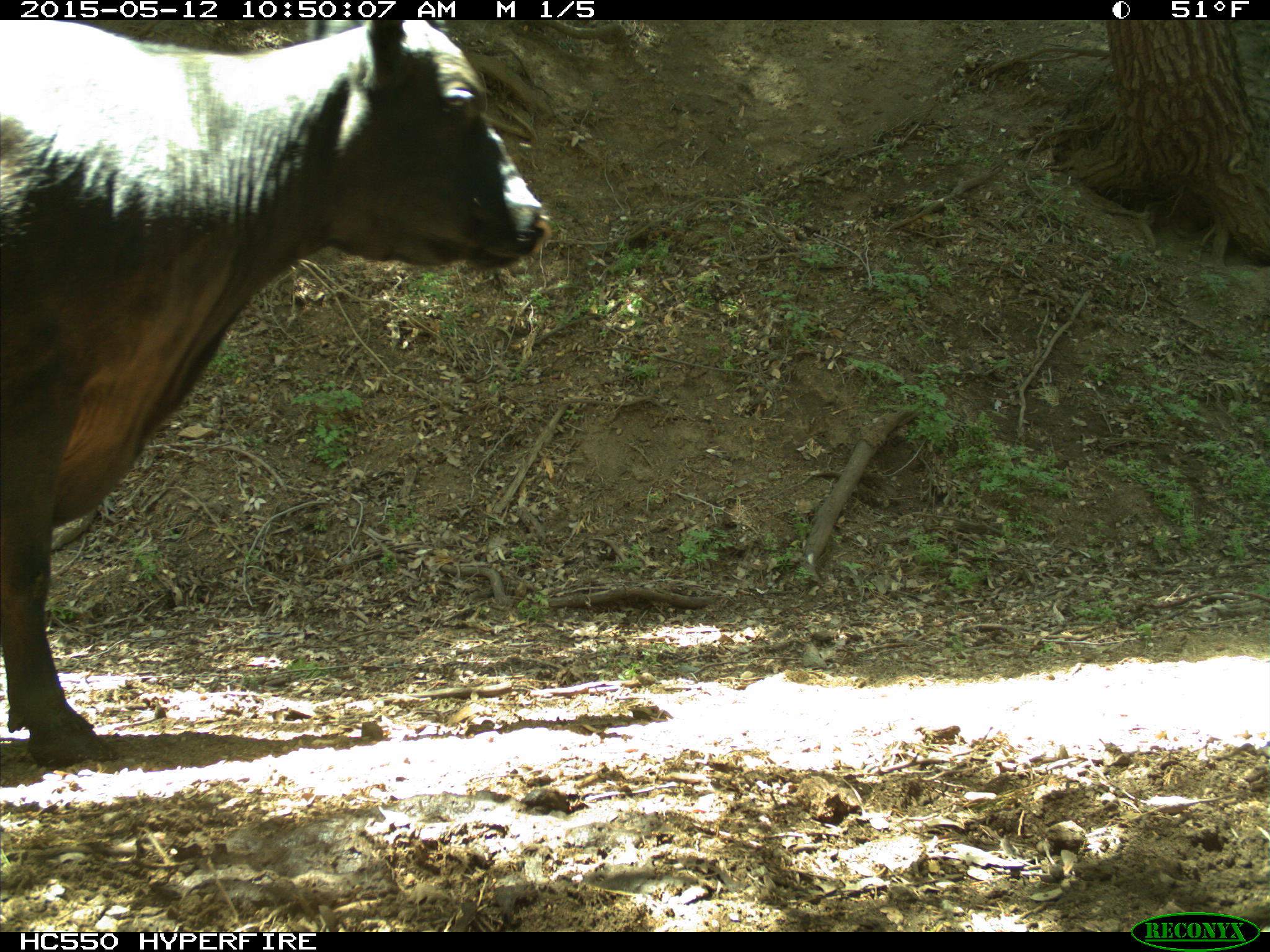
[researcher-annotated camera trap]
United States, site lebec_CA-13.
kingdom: Animalia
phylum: Chordata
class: Mammalia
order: Artiodactyla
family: Bovidae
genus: Bos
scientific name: Bos taurus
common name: domestic cow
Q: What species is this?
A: Bos taurus (domestic cow).